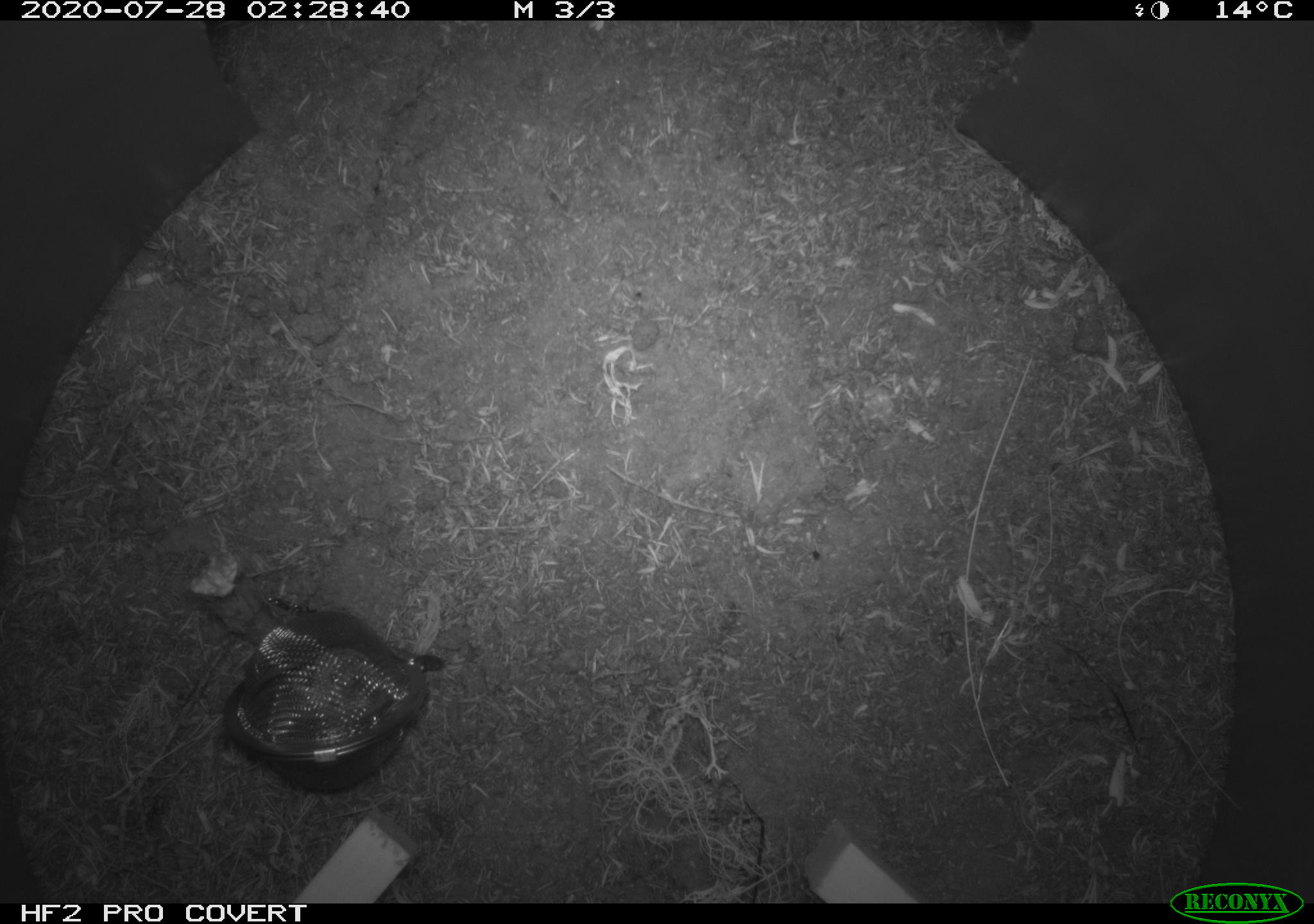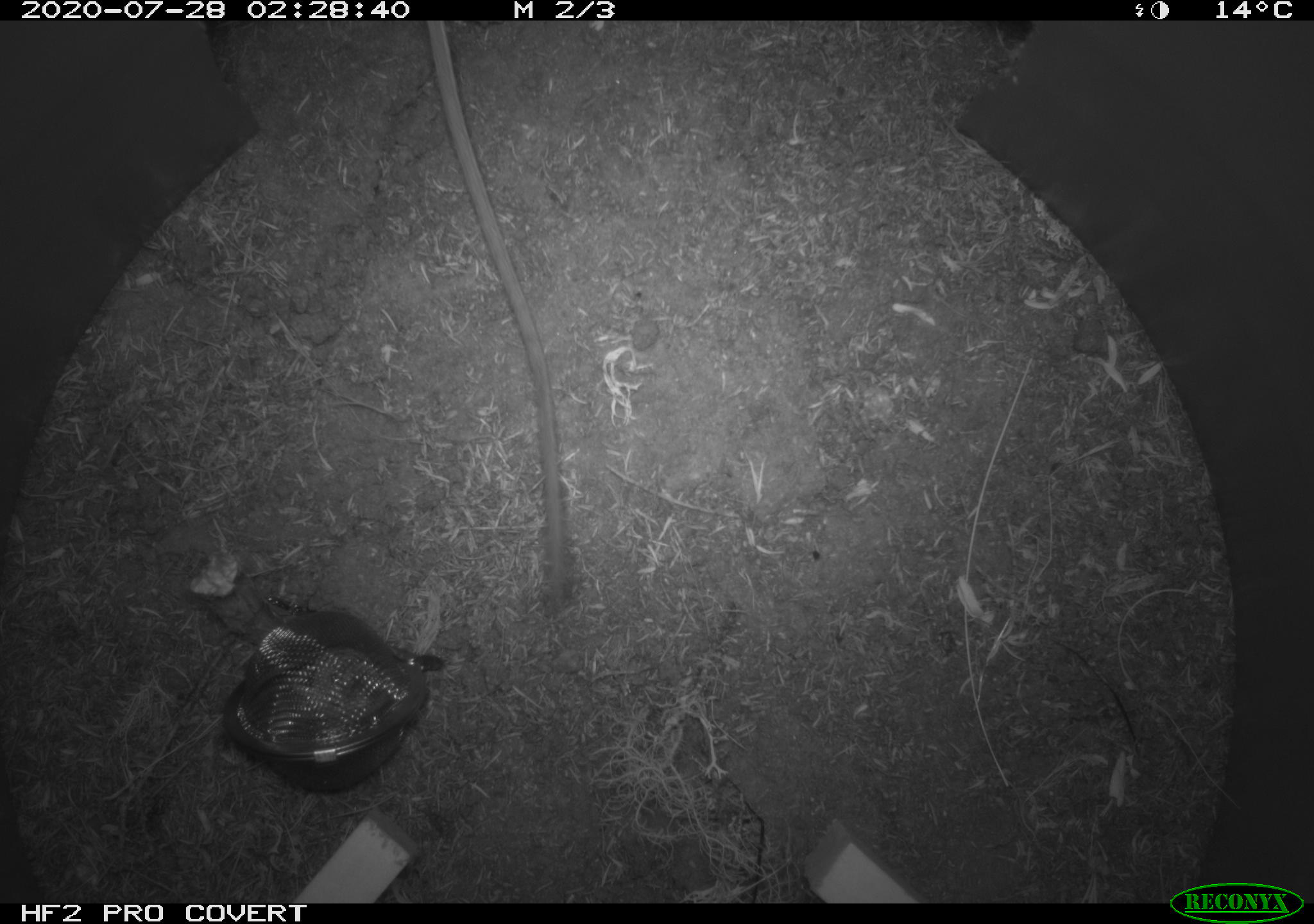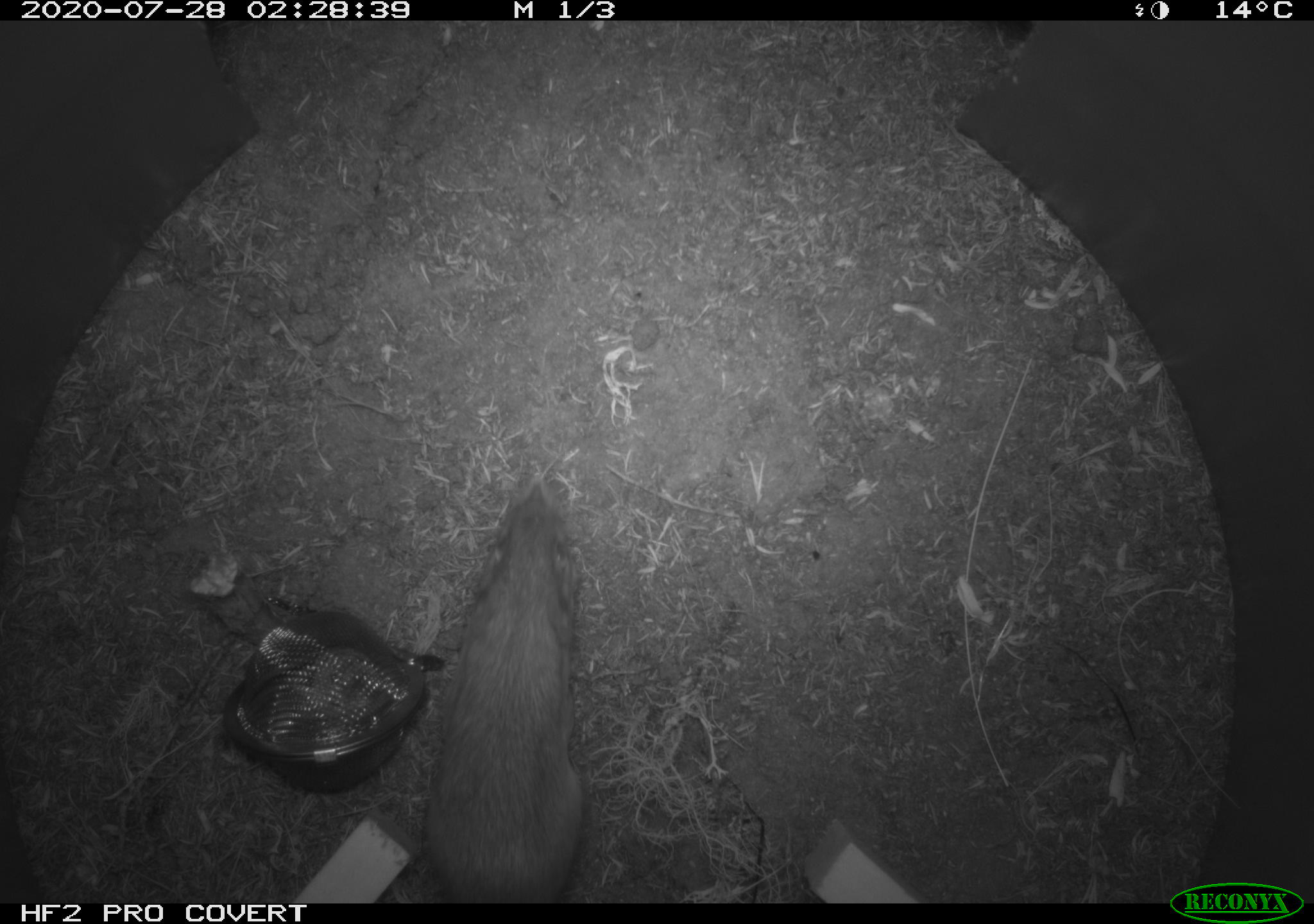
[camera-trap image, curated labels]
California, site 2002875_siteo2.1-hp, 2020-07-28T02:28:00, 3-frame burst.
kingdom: Animalia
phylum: Chordata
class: Mammalia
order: Rodentia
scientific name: Rodentia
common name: rodent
Rodent (Rodentia).